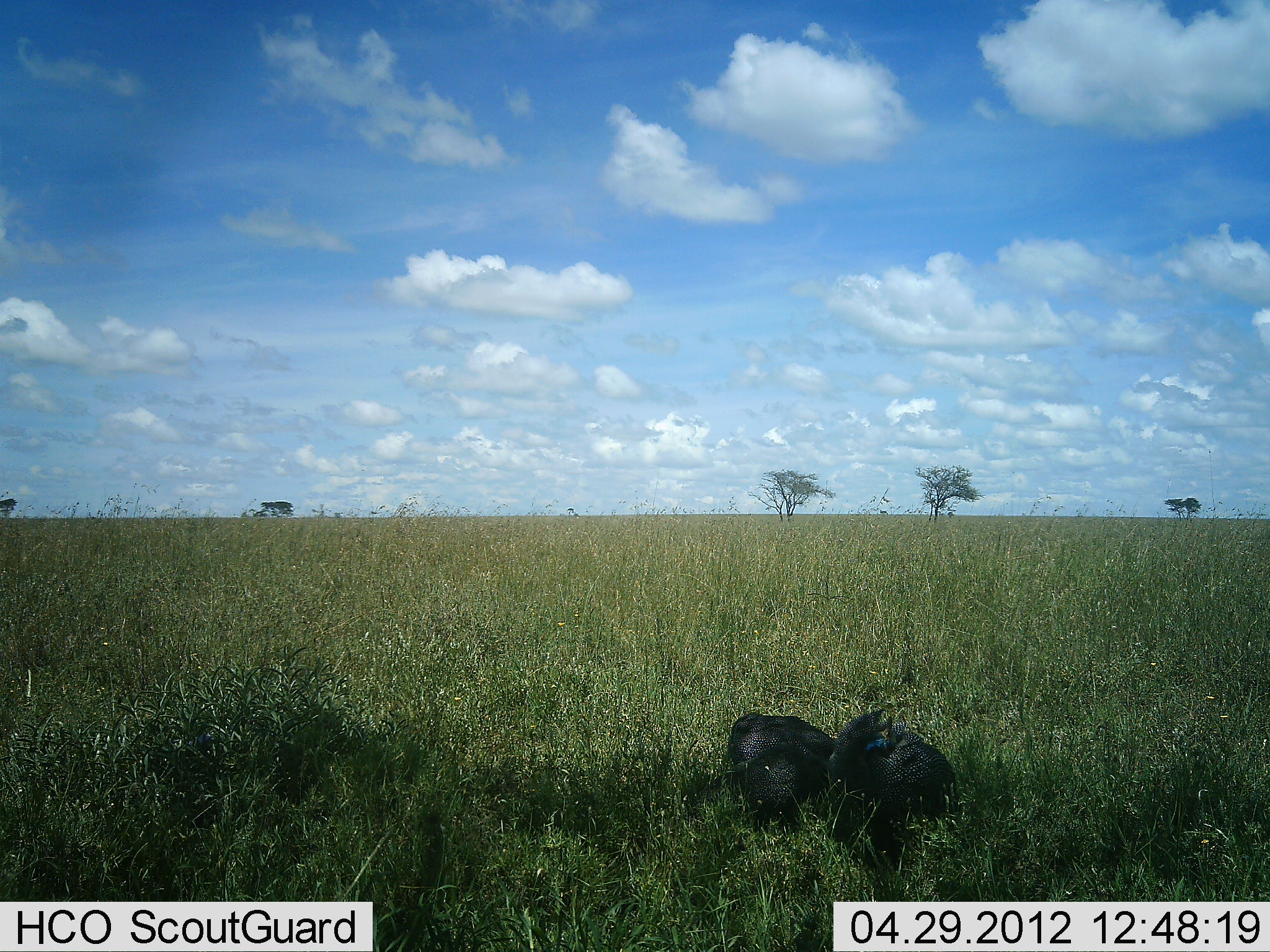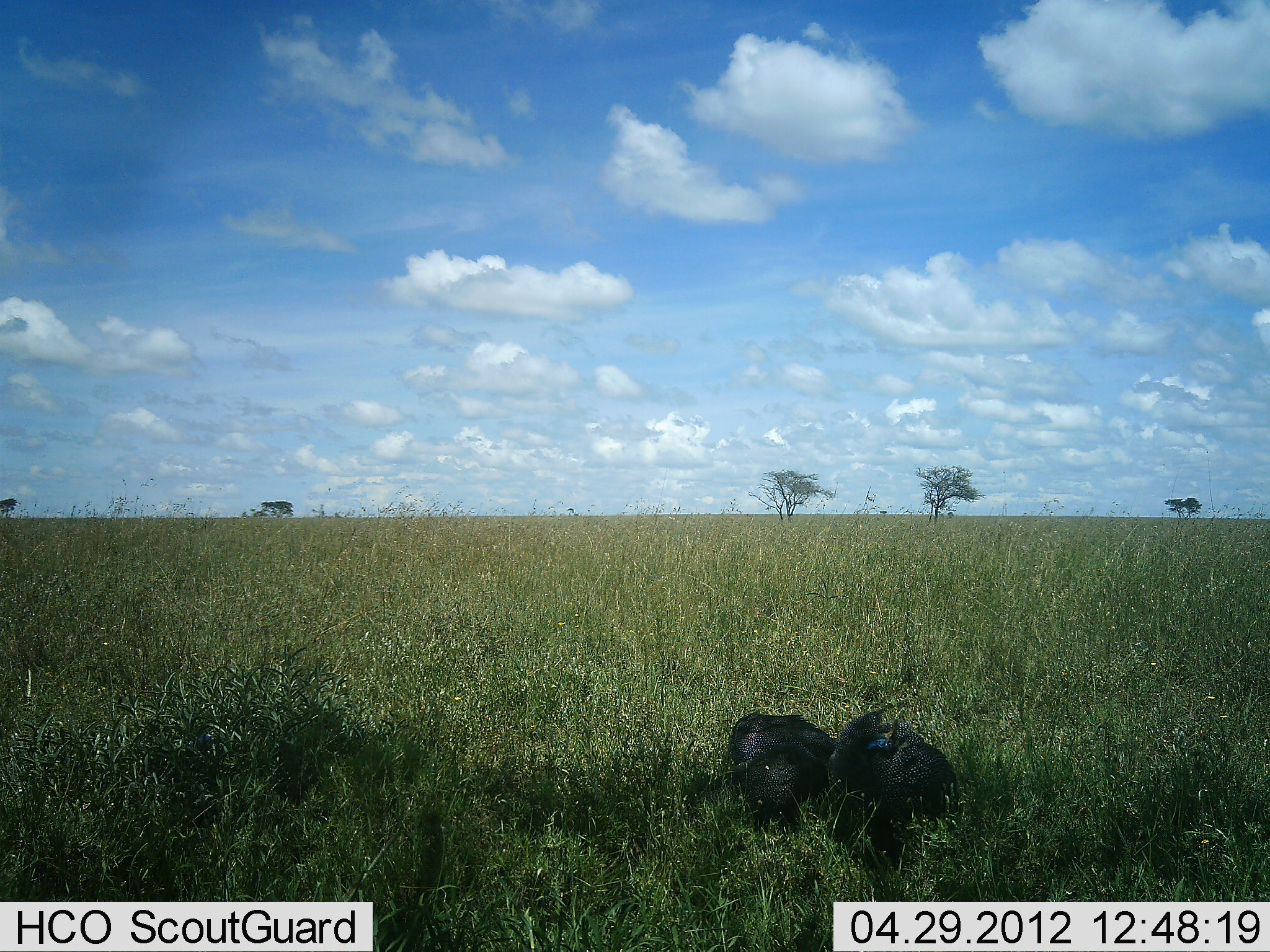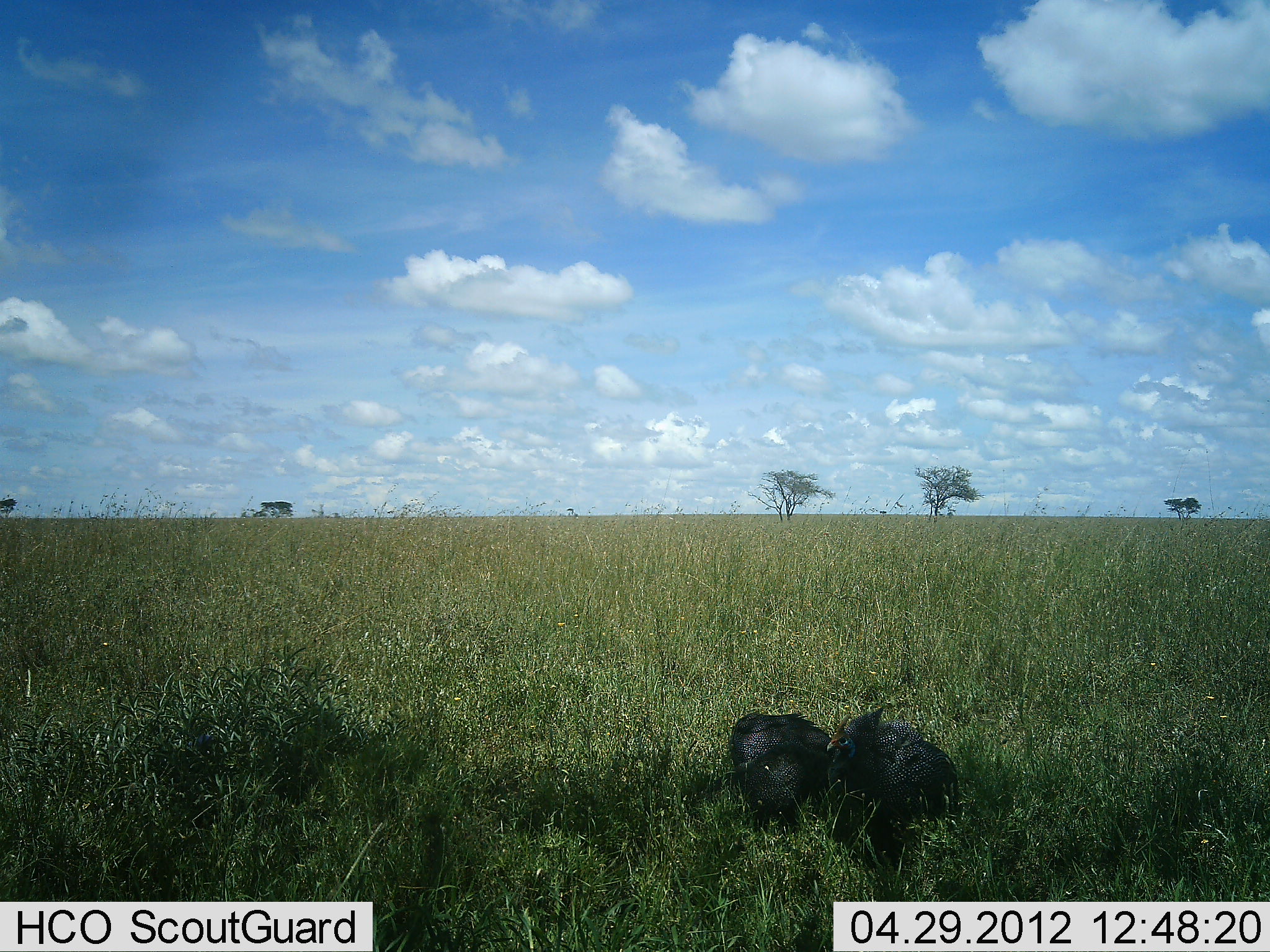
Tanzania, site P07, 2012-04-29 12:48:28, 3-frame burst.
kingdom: Animalia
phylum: Chordata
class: Aves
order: Galliformes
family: Numididae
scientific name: Numididae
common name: guinea fowl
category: guineafowl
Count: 2.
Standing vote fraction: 36%.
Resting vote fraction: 50%.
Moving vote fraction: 0%.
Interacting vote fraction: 0%.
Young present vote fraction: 0%.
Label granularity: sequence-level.